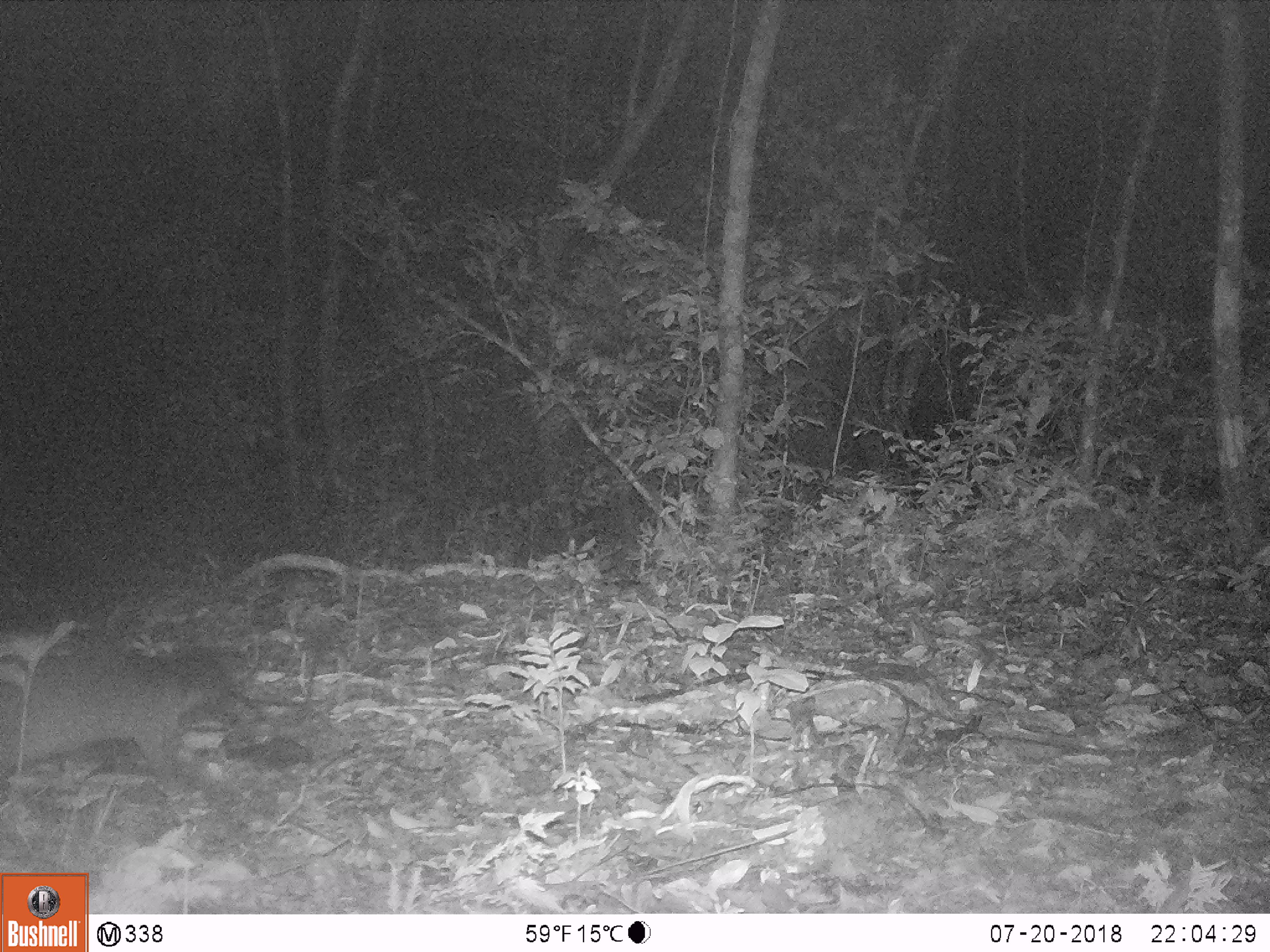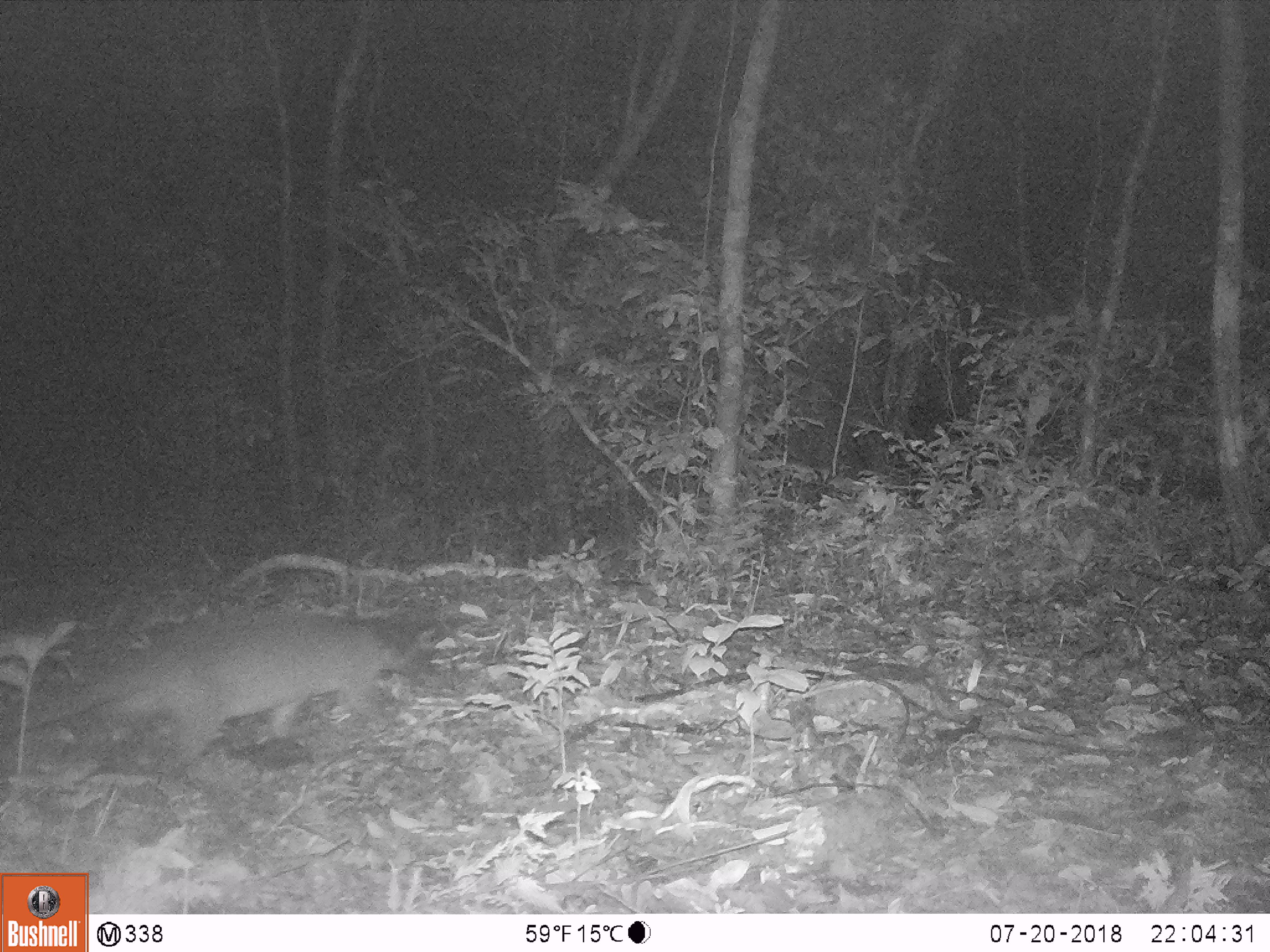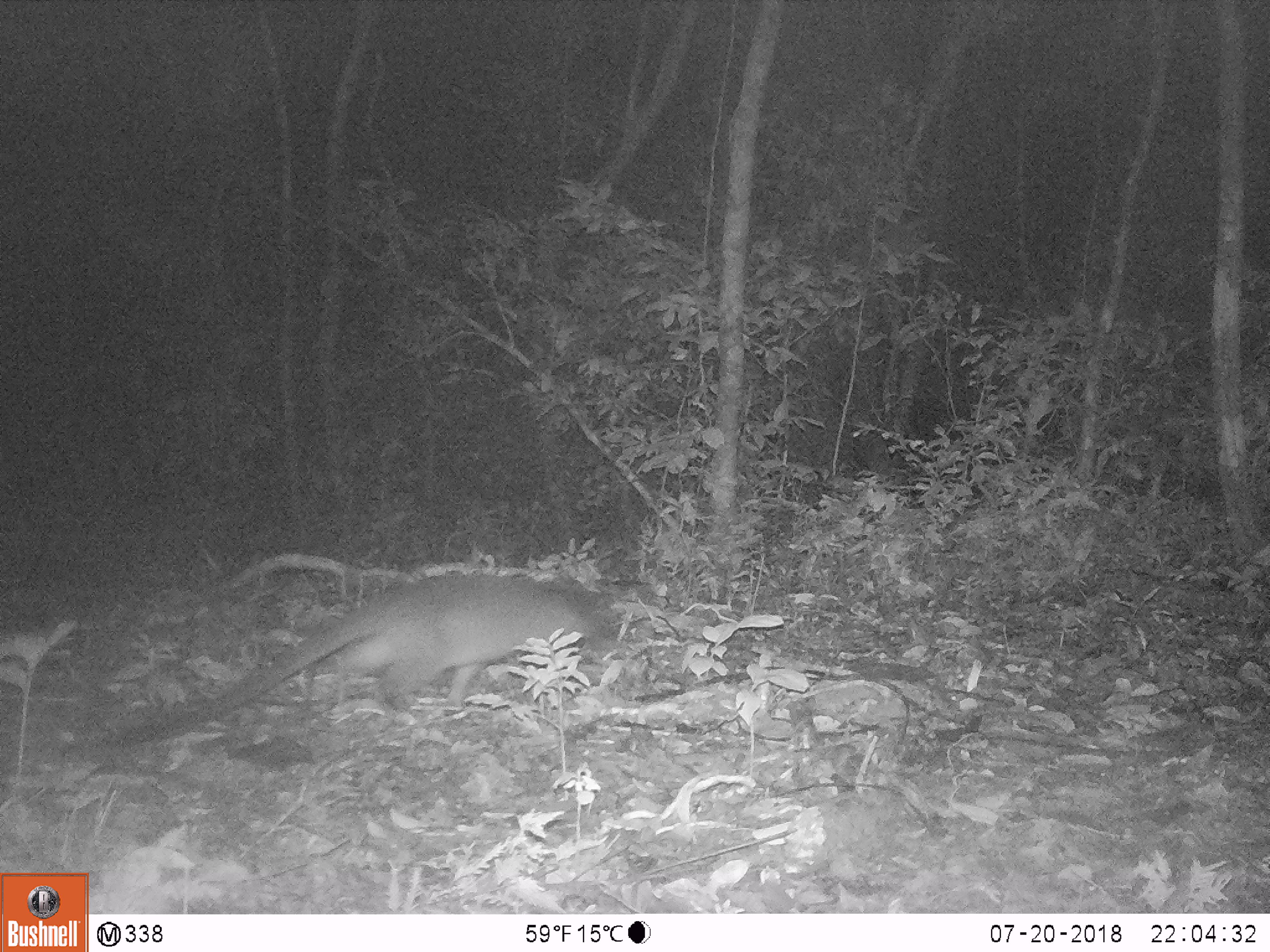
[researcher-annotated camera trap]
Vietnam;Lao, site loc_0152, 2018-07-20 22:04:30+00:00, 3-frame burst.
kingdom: Animalia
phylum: Chordata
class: Mammalia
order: Carnivora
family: Viverridae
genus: Paguma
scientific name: Paguma larvata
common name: masked palm civet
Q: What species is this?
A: Masked palm civet (Paguma larvata).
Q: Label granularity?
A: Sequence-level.